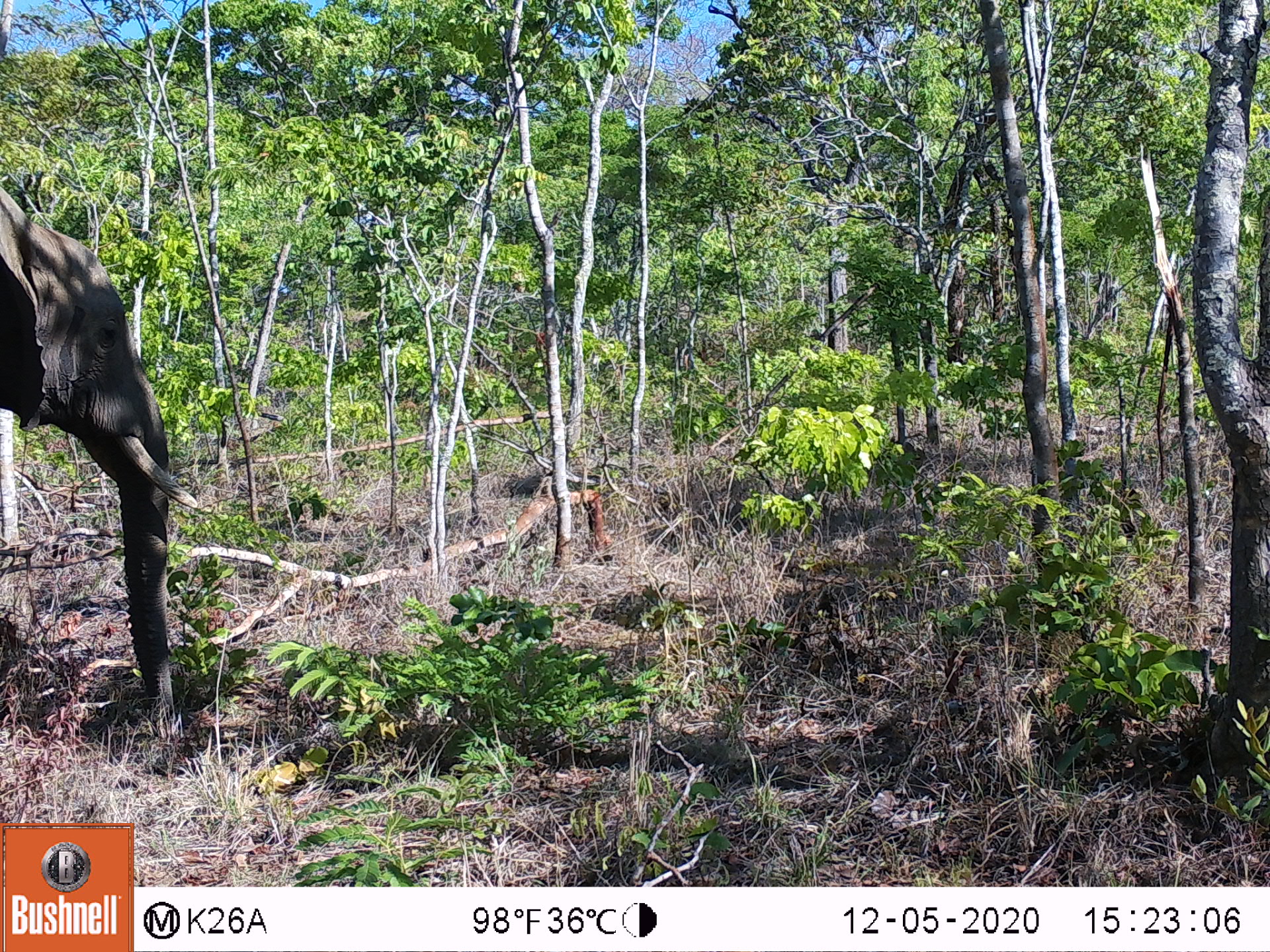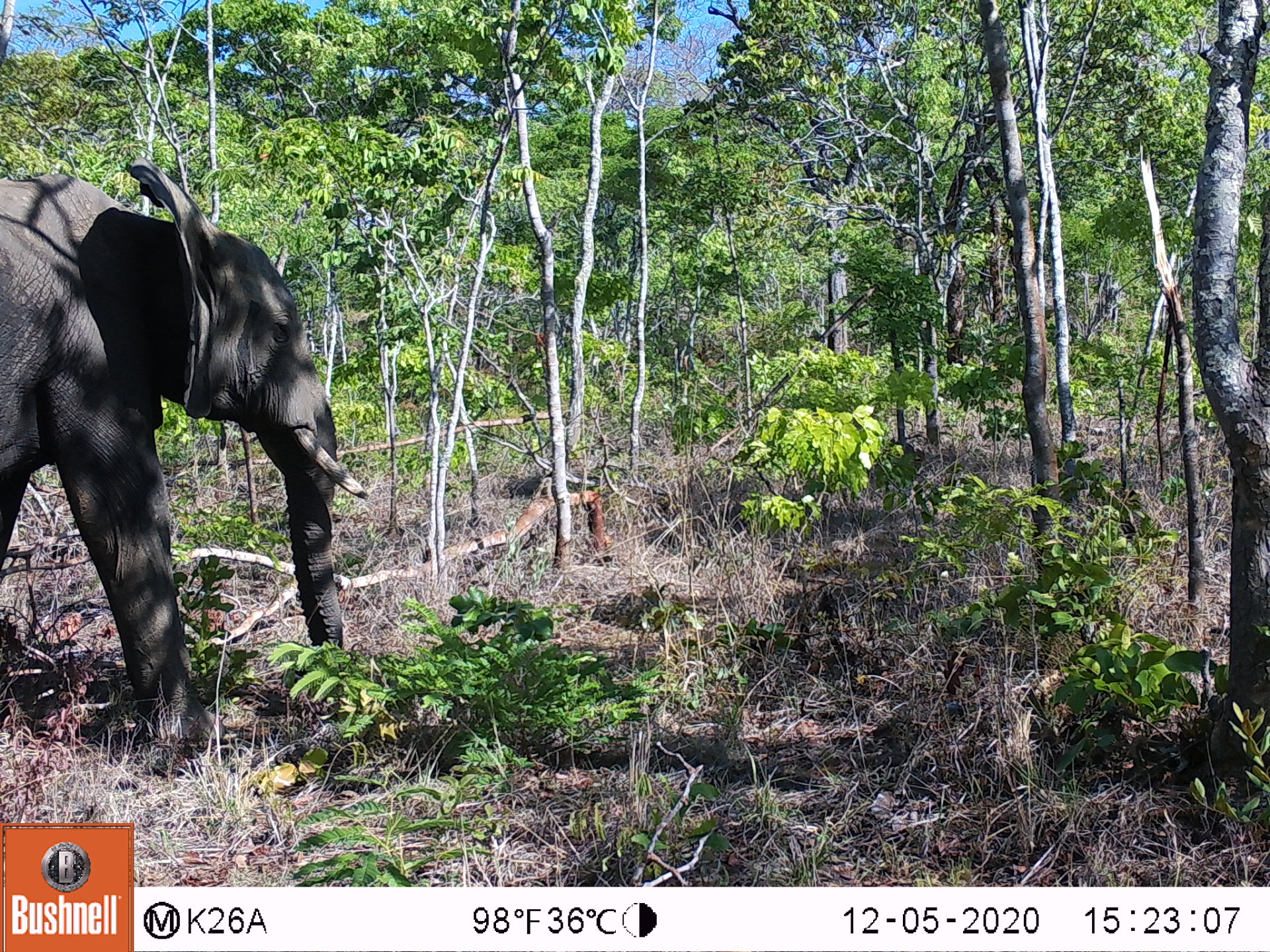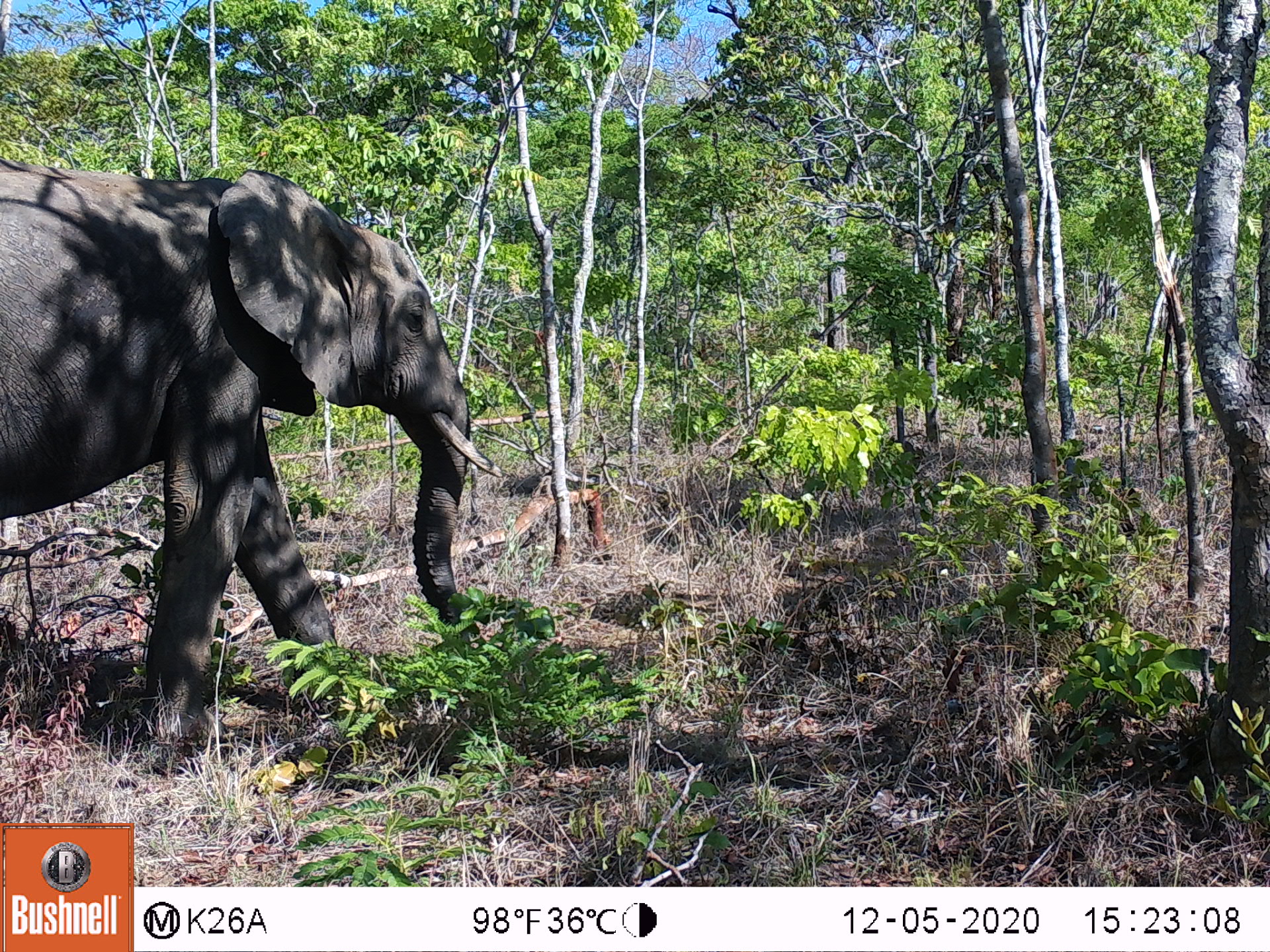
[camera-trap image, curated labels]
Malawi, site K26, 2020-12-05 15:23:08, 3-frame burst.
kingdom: Animalia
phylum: Chordata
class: Mammalia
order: Proboscidea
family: Elephantidae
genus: Loxodonta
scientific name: Loxodonta africana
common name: african savanna elephant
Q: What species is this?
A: African savanna elephant (Loxodonta africana).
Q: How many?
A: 1.